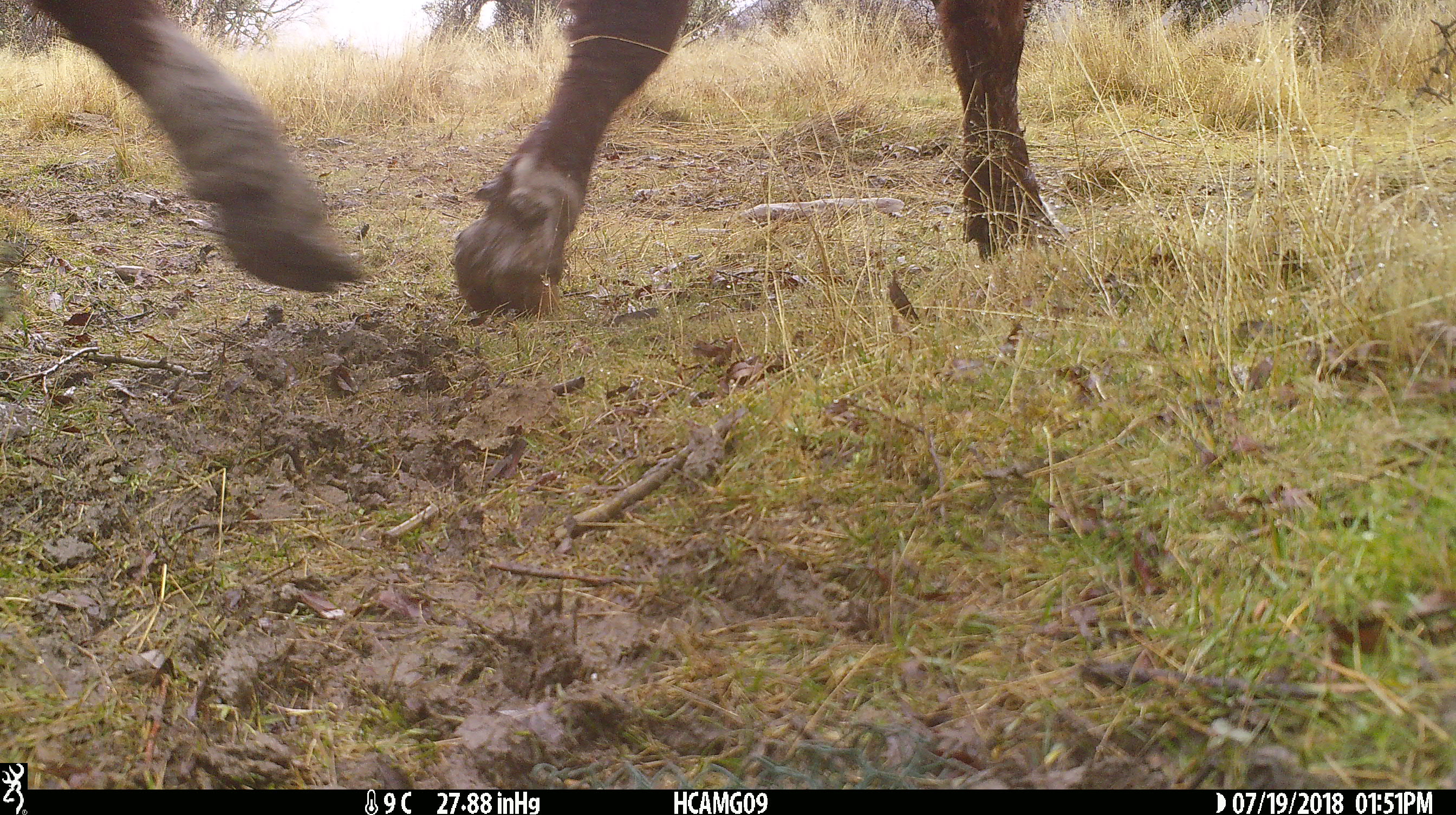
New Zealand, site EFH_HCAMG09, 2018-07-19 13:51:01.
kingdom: Animalia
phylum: Chordata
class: Mammalia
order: Artiodactyla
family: Bovidae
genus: Bos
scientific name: Bos taurus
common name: domestic cow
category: cow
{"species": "cow (domestic cow) (Bos taurus)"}